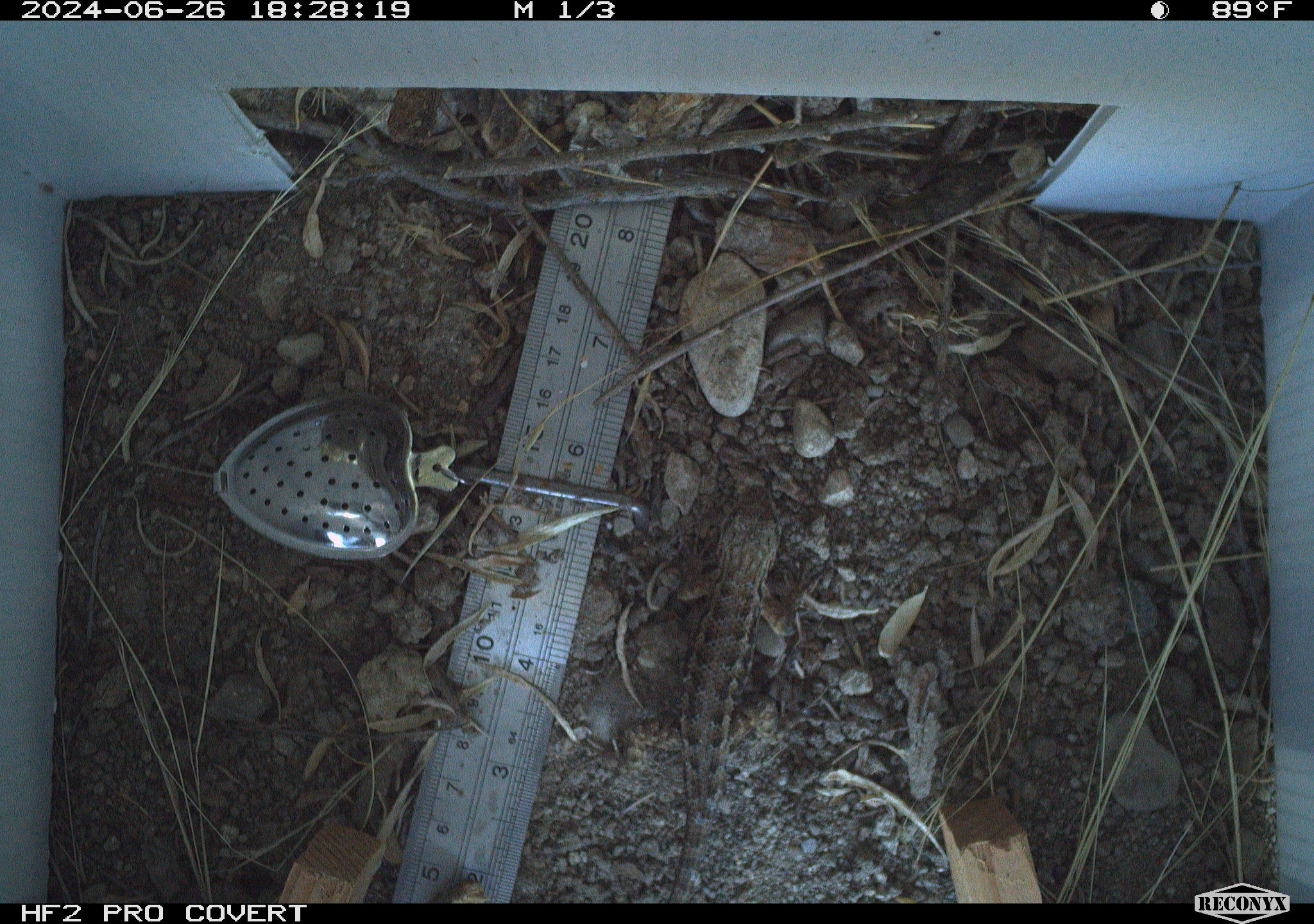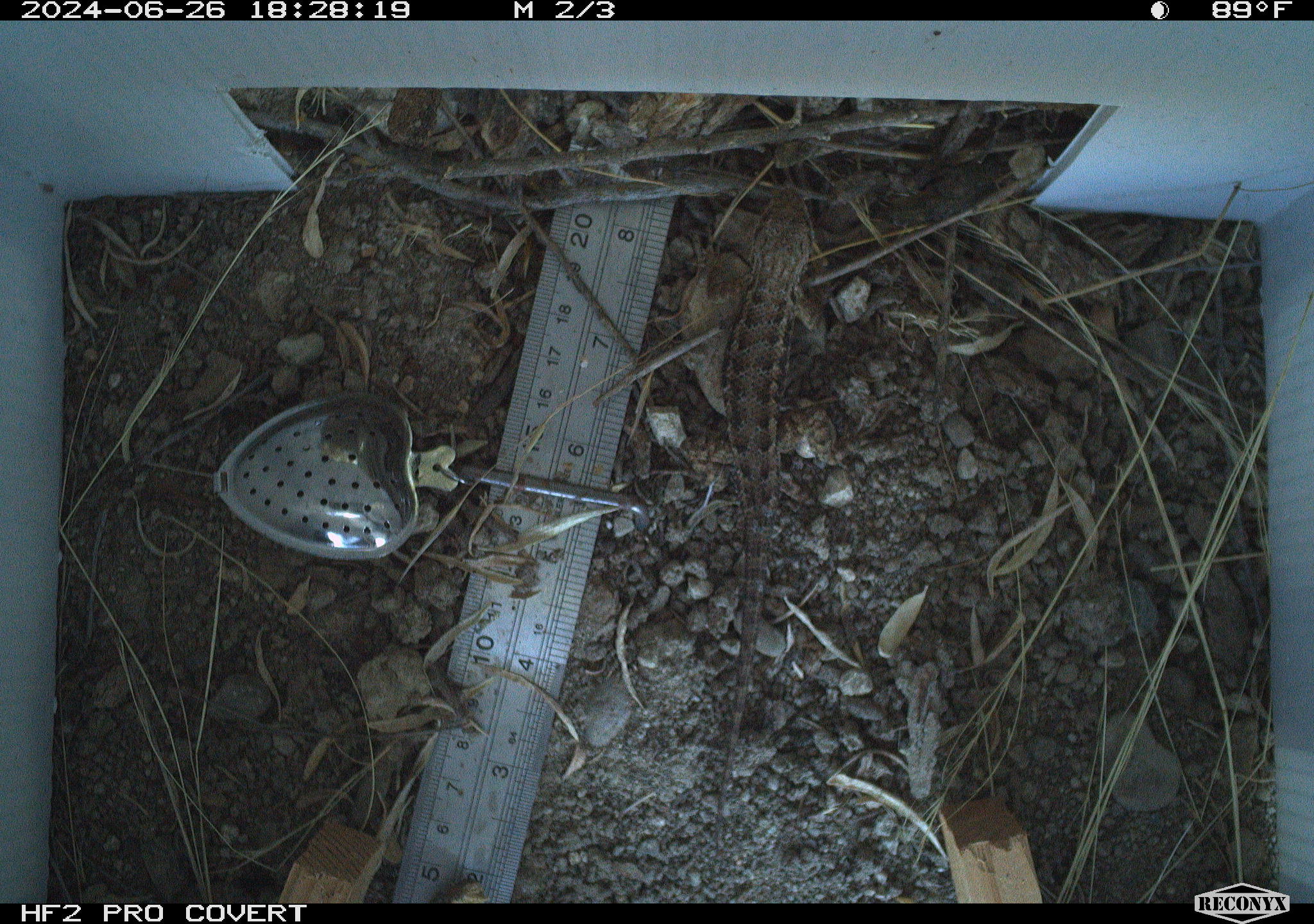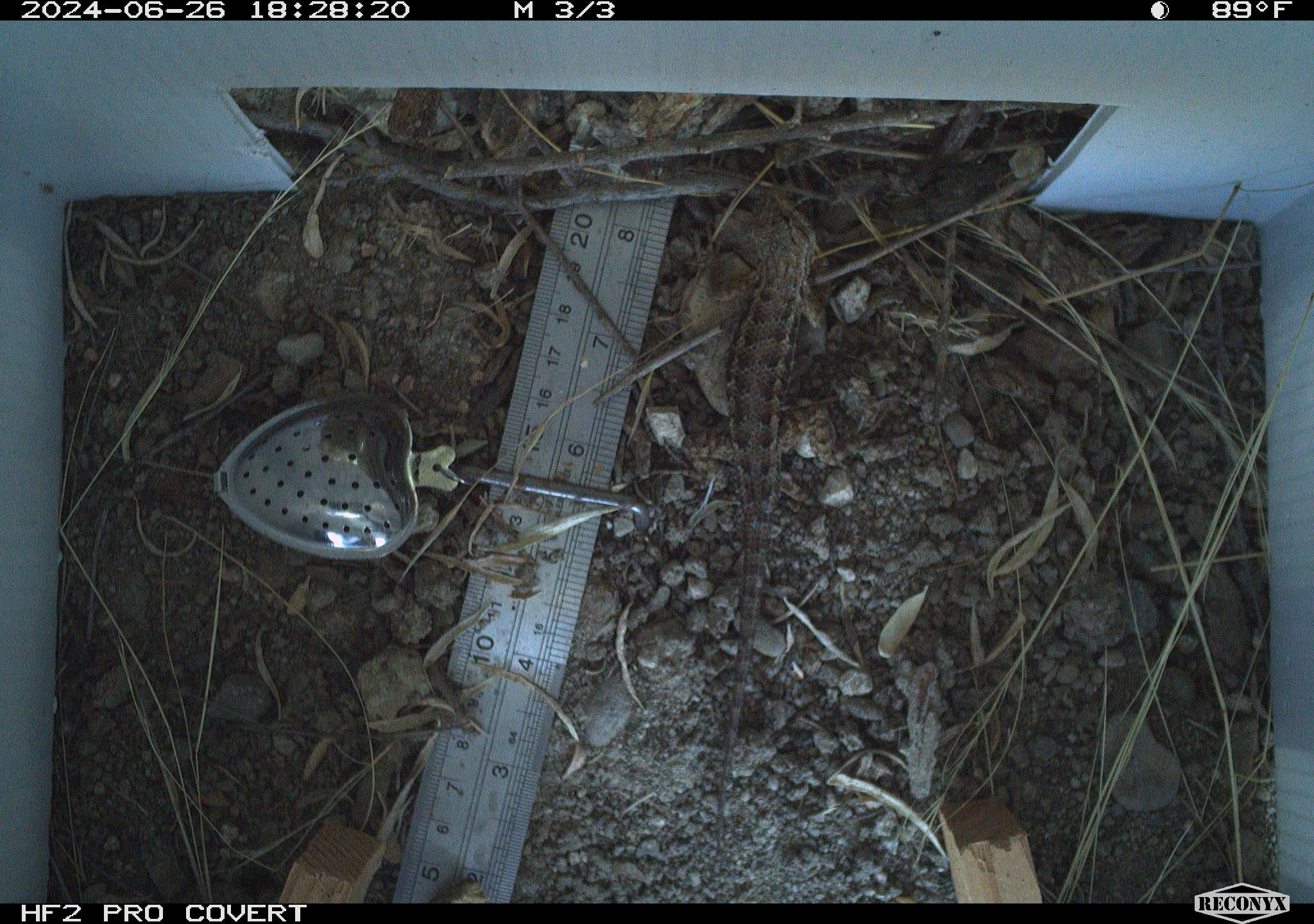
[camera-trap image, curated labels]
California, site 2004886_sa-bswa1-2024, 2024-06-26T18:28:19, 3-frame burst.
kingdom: Animalia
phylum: Chordata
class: Reptilia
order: Squamata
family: Phrynosomatidae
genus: Sceloporus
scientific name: Sceloporus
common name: spiny lizards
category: sceloporus species